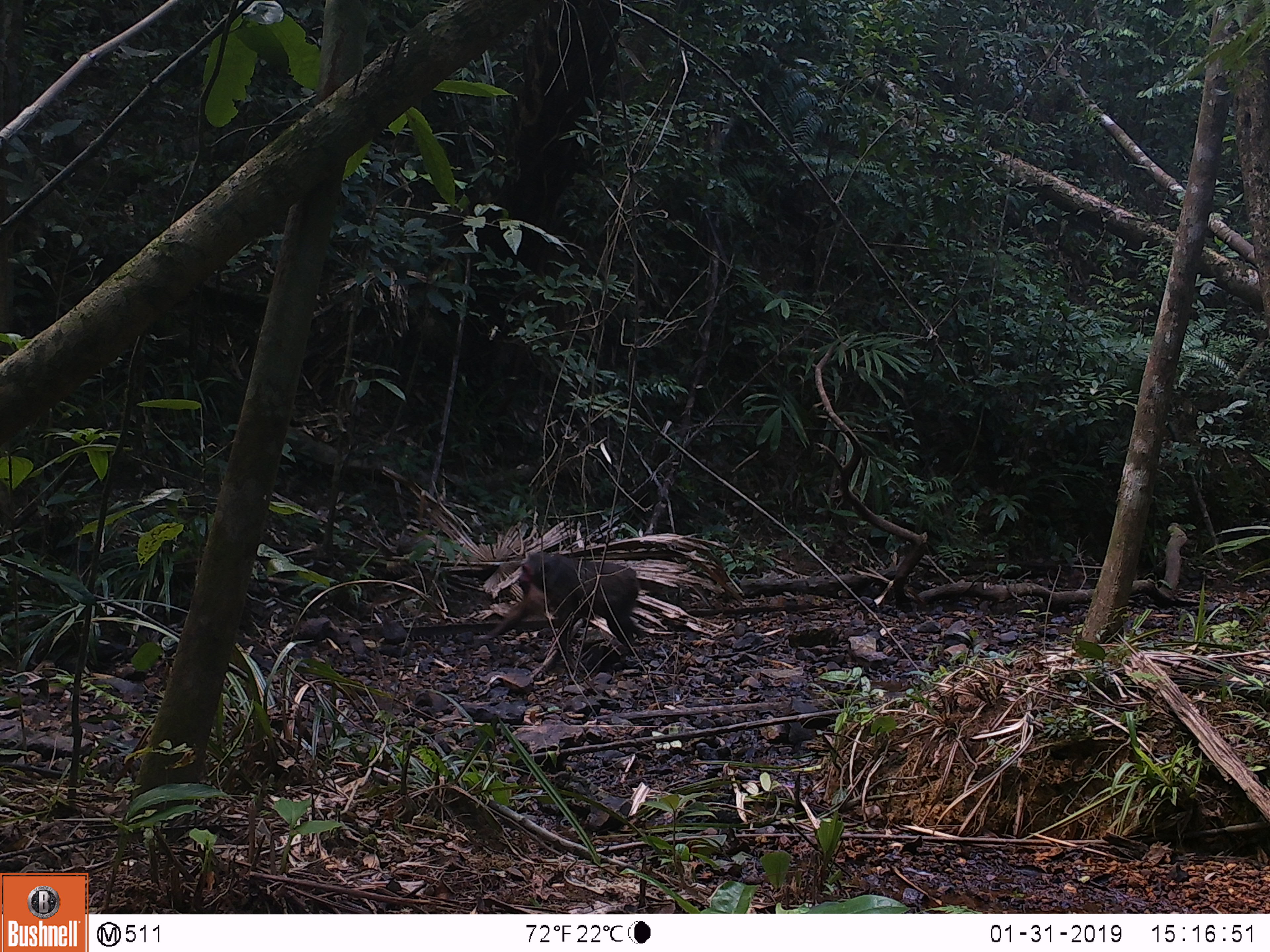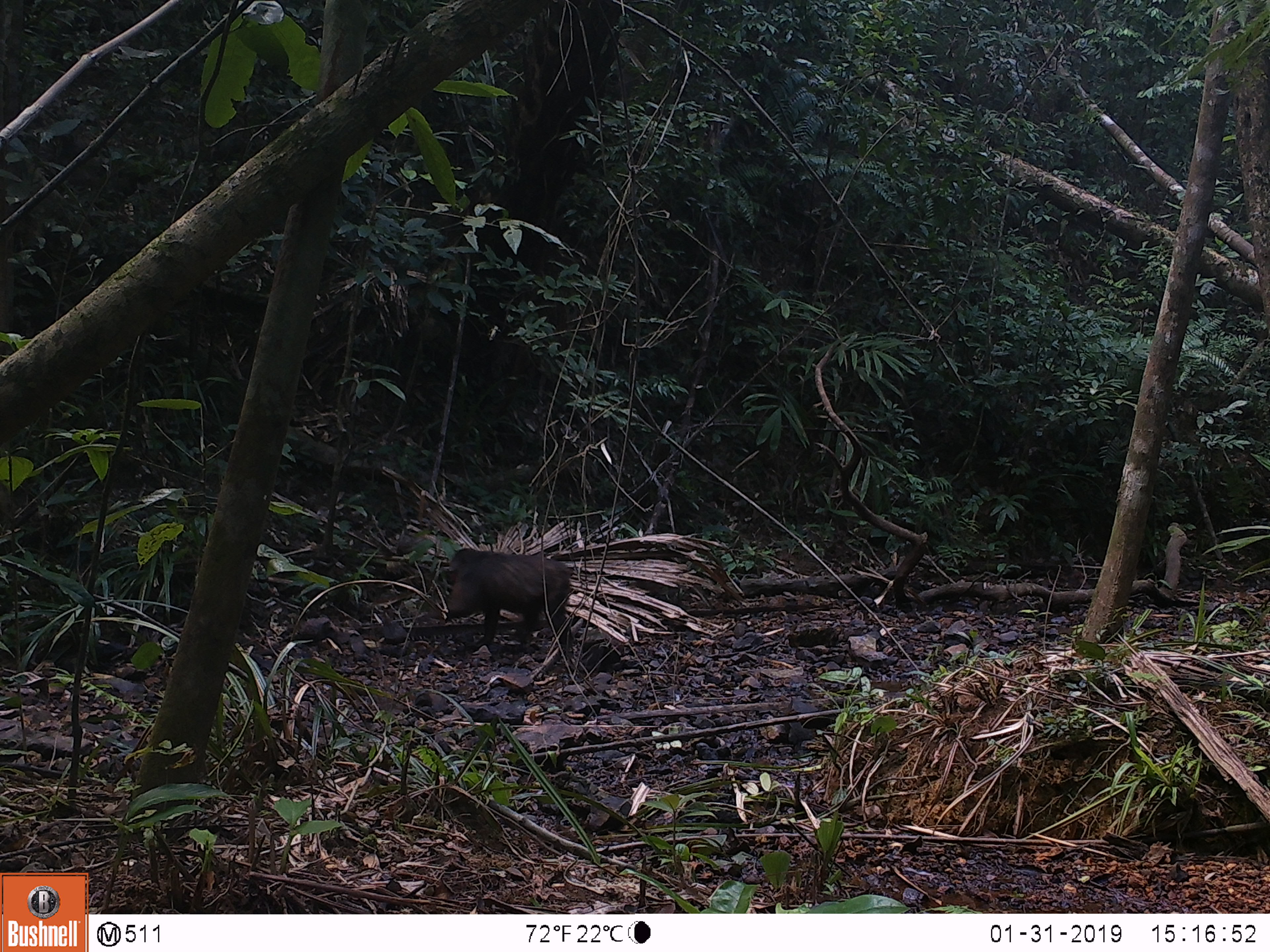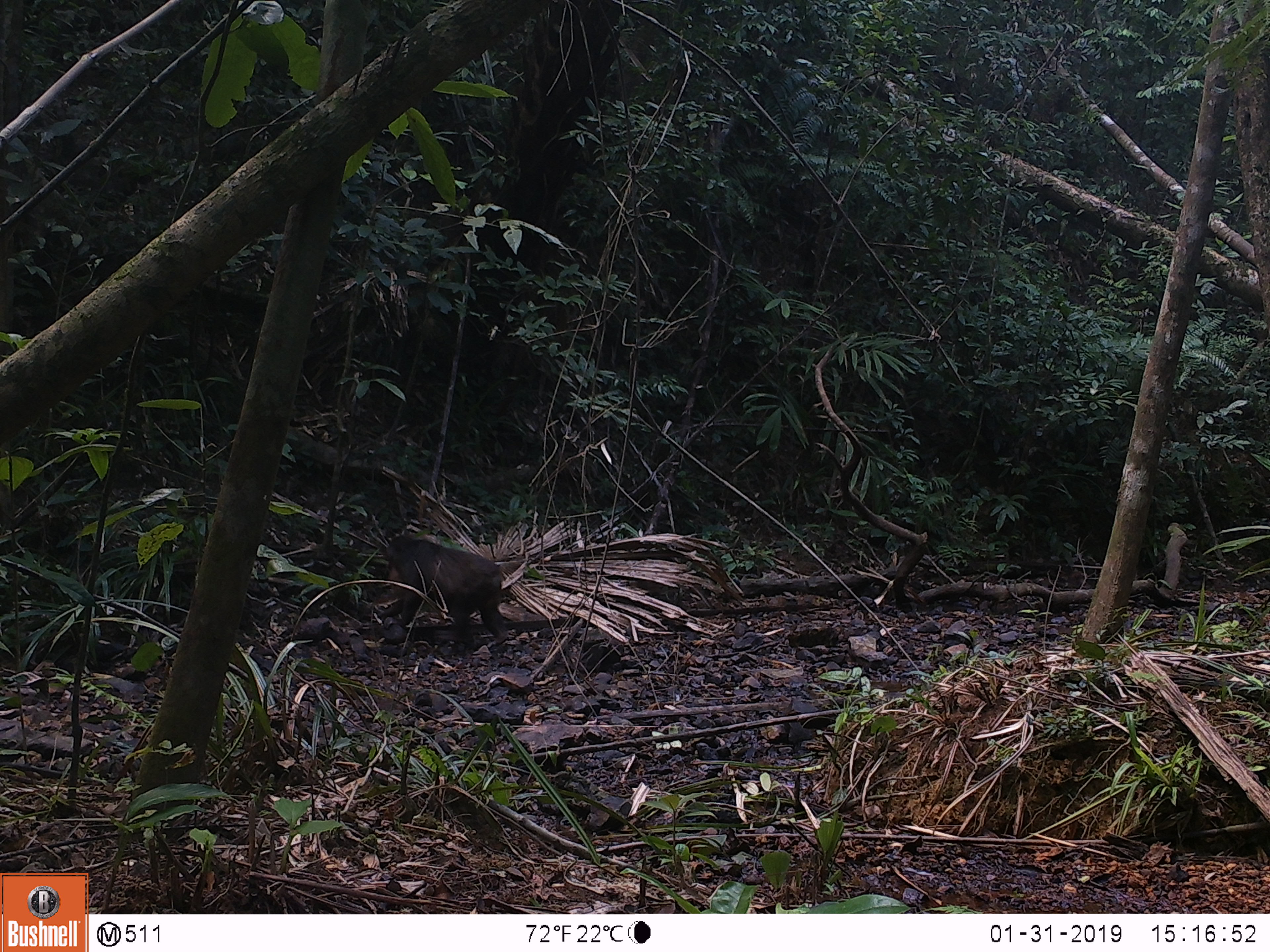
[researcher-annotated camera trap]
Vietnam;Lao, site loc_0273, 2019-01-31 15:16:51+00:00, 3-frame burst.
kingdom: Animalia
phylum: Chordata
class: Mammalia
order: Primates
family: Cercopithecidae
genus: Macaca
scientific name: Macaca arctoides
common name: stump-tailed macaque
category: stump tailed macaque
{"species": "stump tailed macaque (stump-tailed macaque) (Macaca arctoides)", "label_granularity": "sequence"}